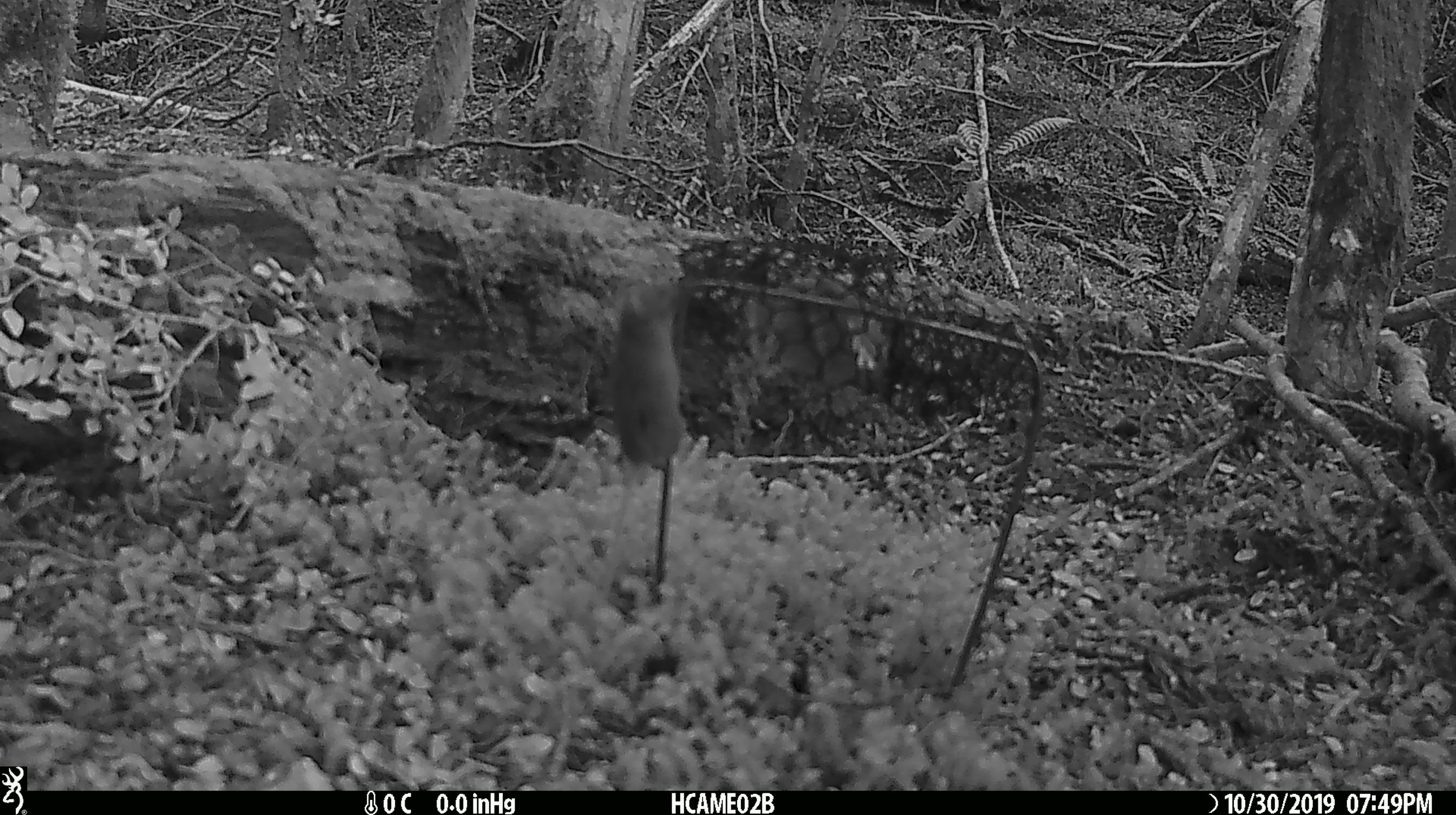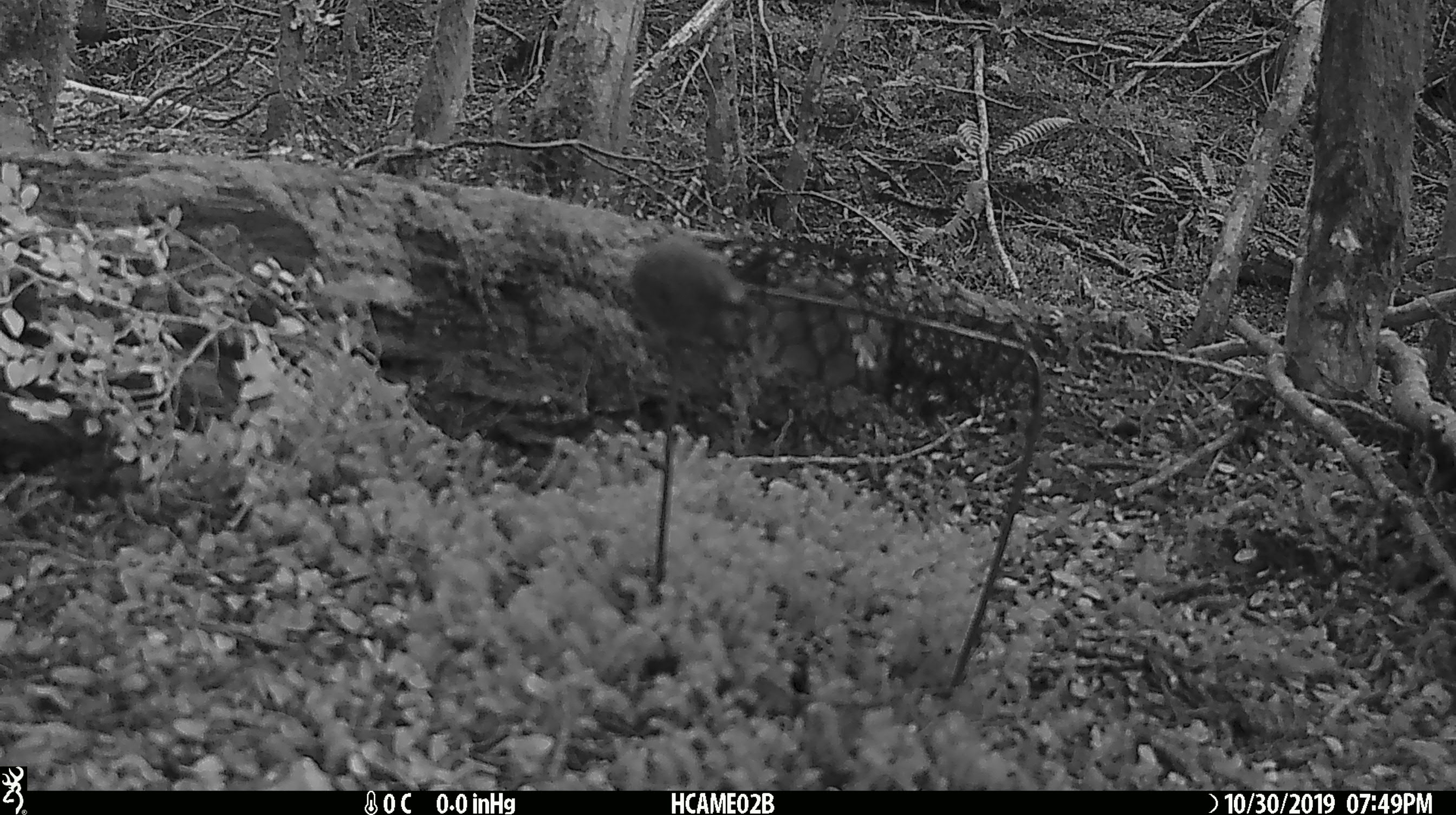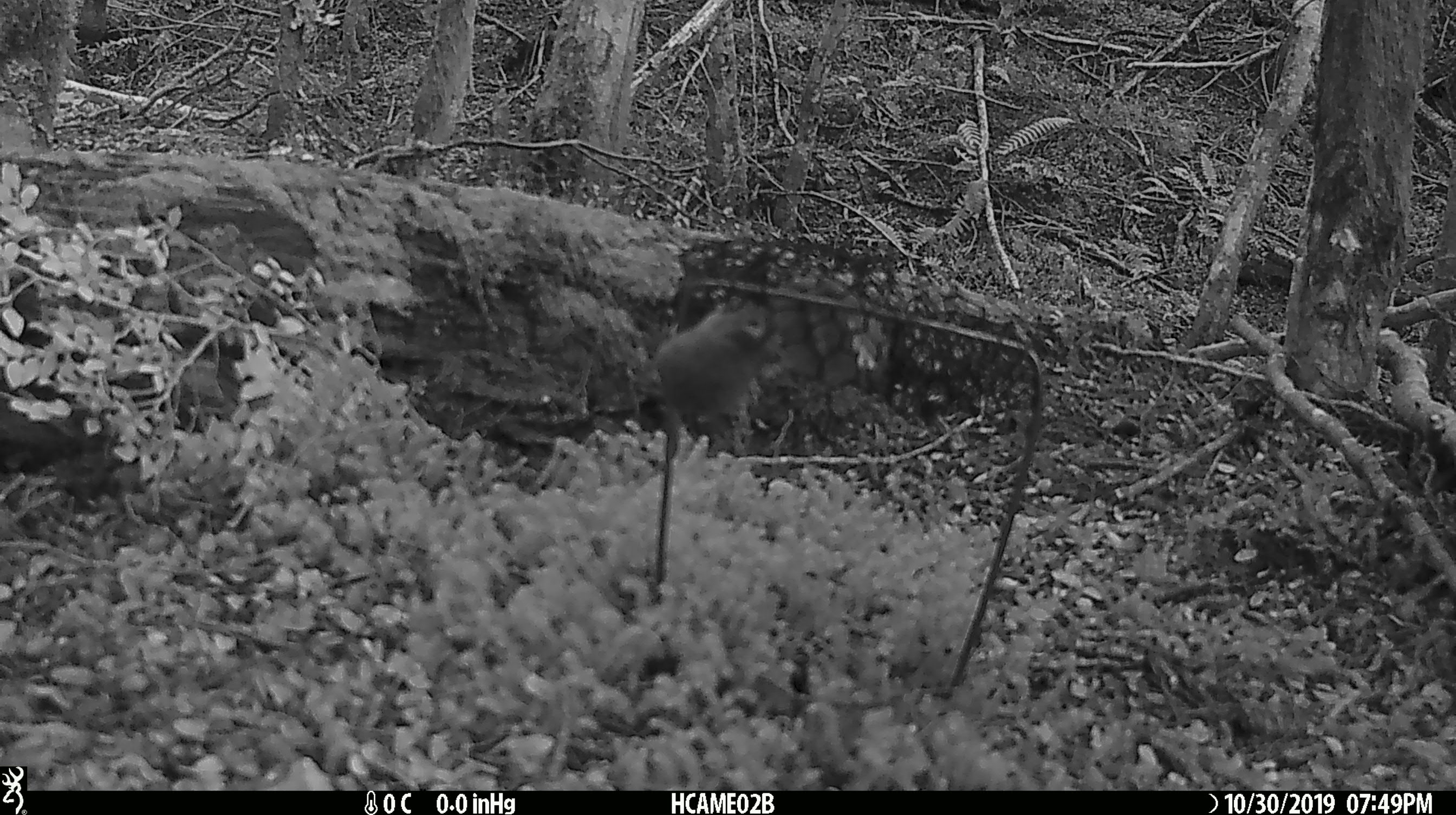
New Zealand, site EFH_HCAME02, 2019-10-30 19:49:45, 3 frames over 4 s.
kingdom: Animalia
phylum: Chordata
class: Mammalia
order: Rodentia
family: Muridae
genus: Mus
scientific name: Mus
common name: mouse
Mouse (Mus).